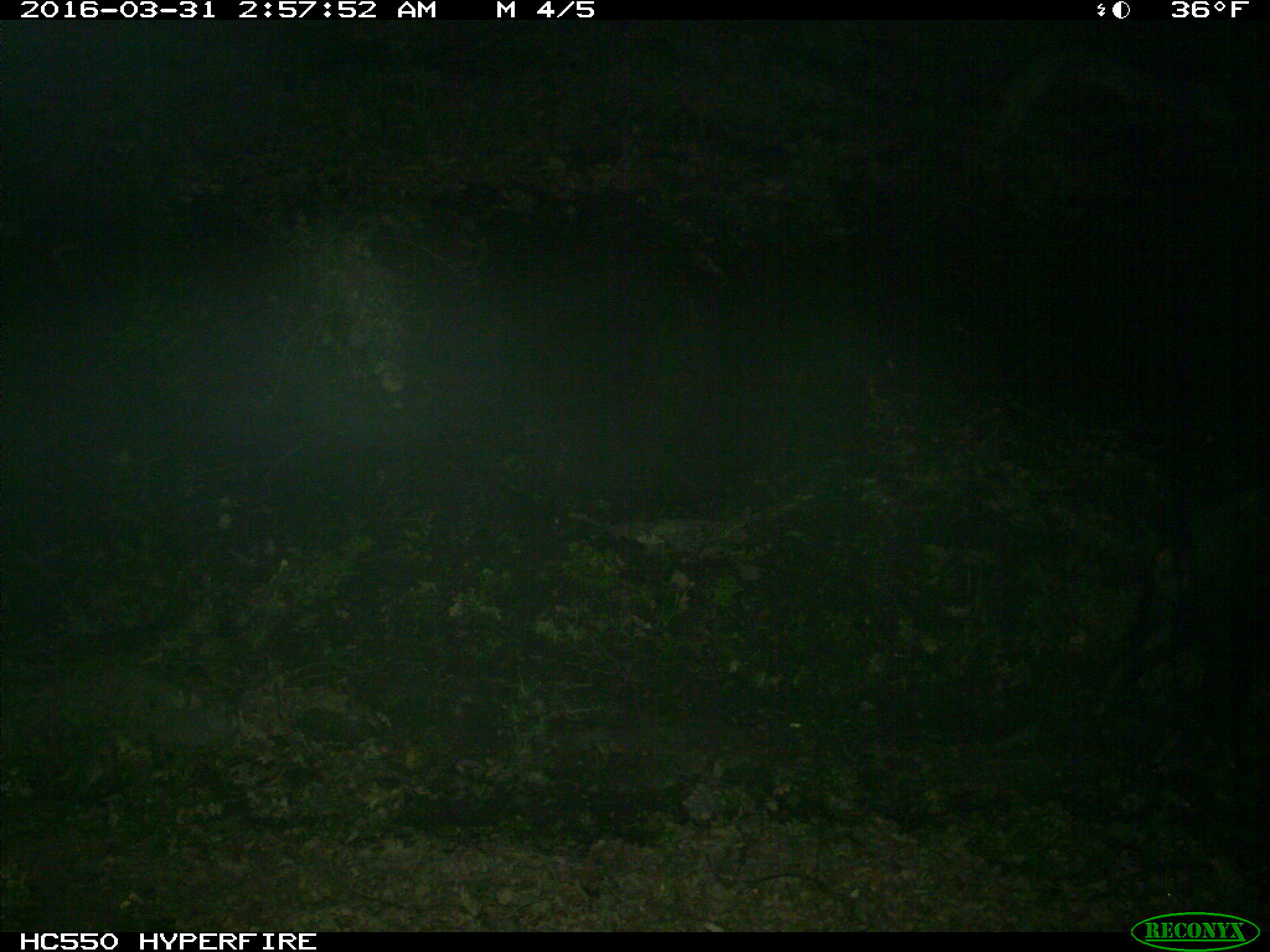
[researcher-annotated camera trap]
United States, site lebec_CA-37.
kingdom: Animalia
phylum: Chordata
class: Mammalia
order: Artiodactyla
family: Suidae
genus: Sus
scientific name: Sus scrofa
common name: wild boar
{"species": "Sus scrofa (wild boar)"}